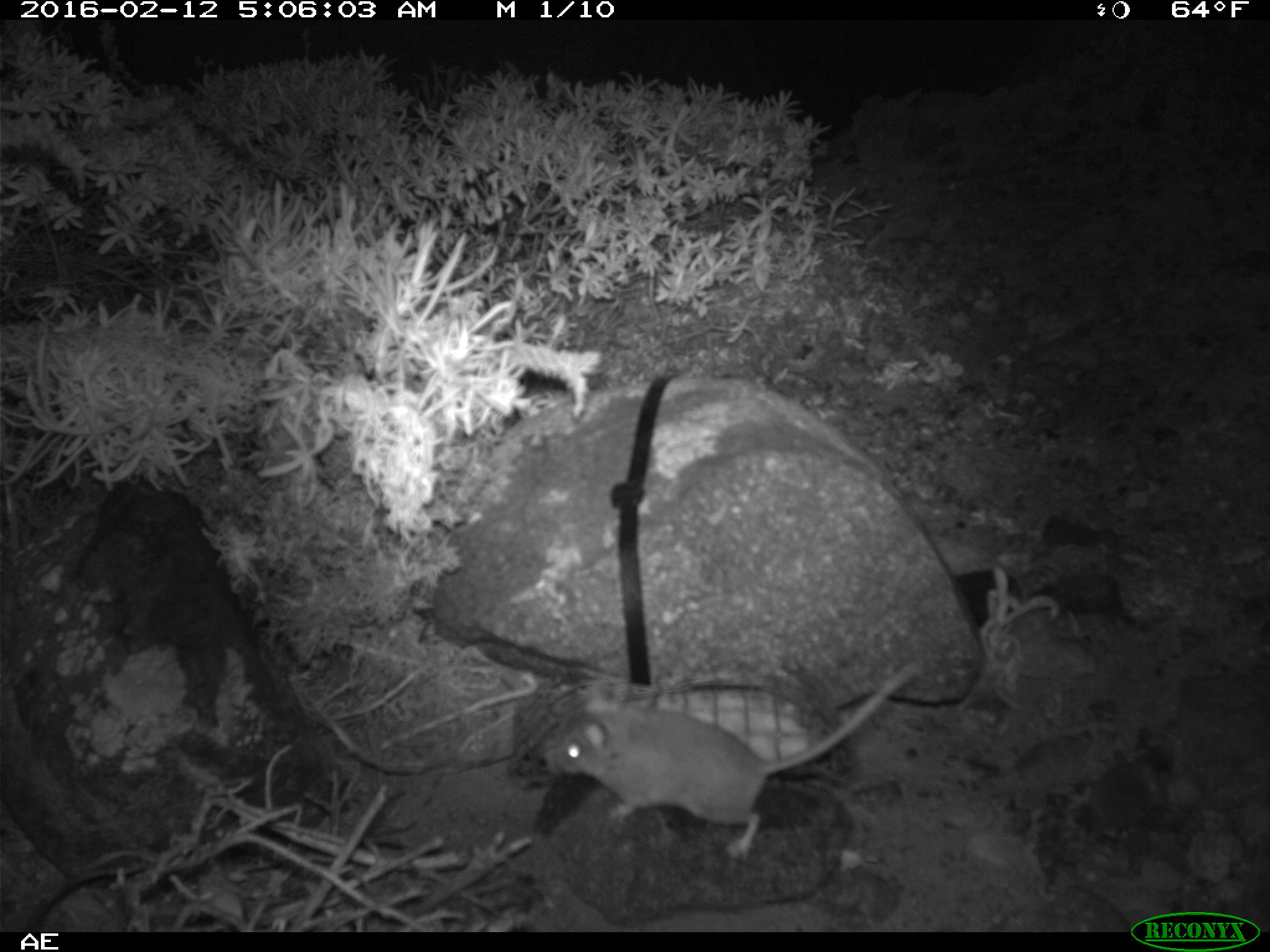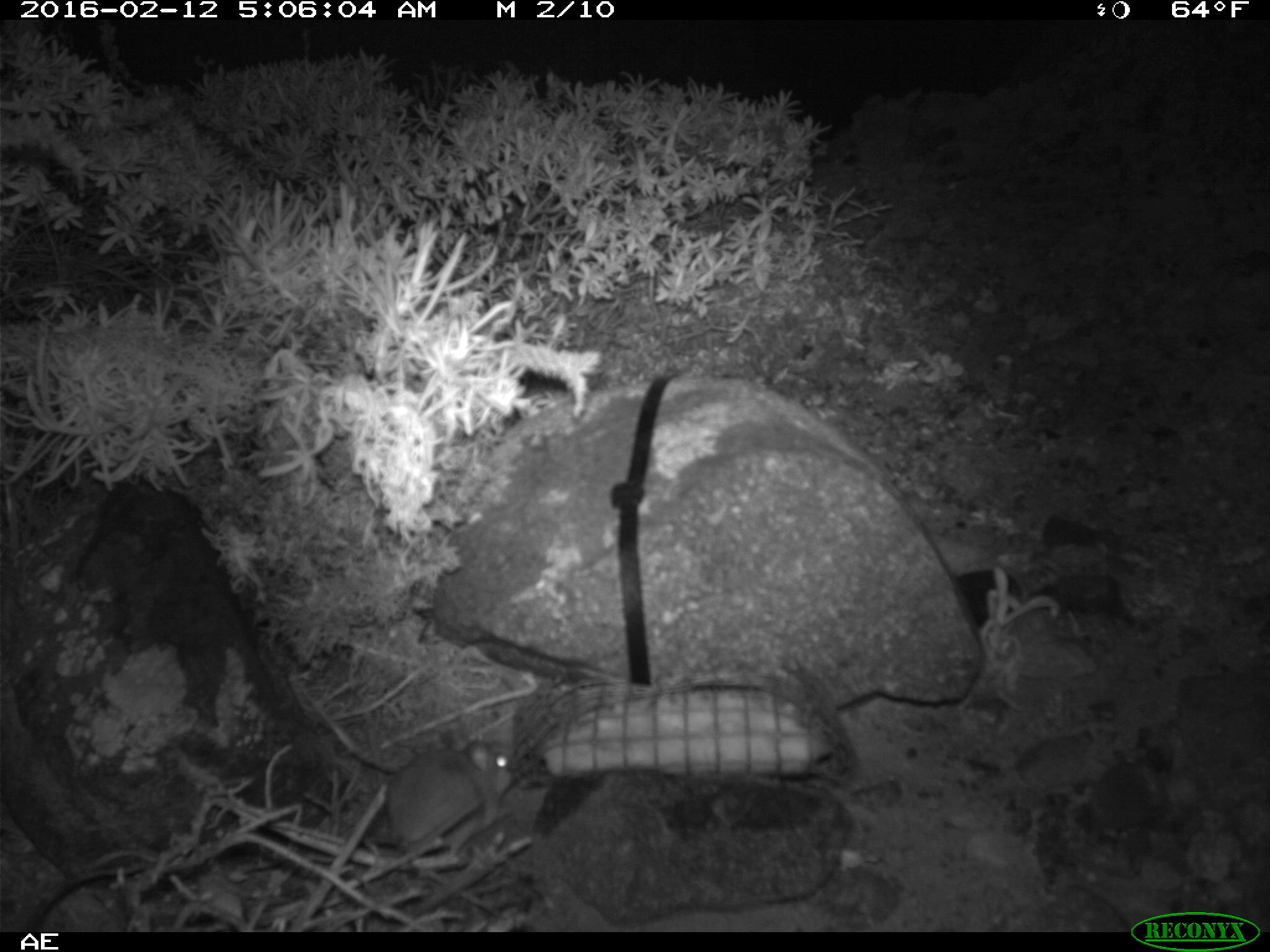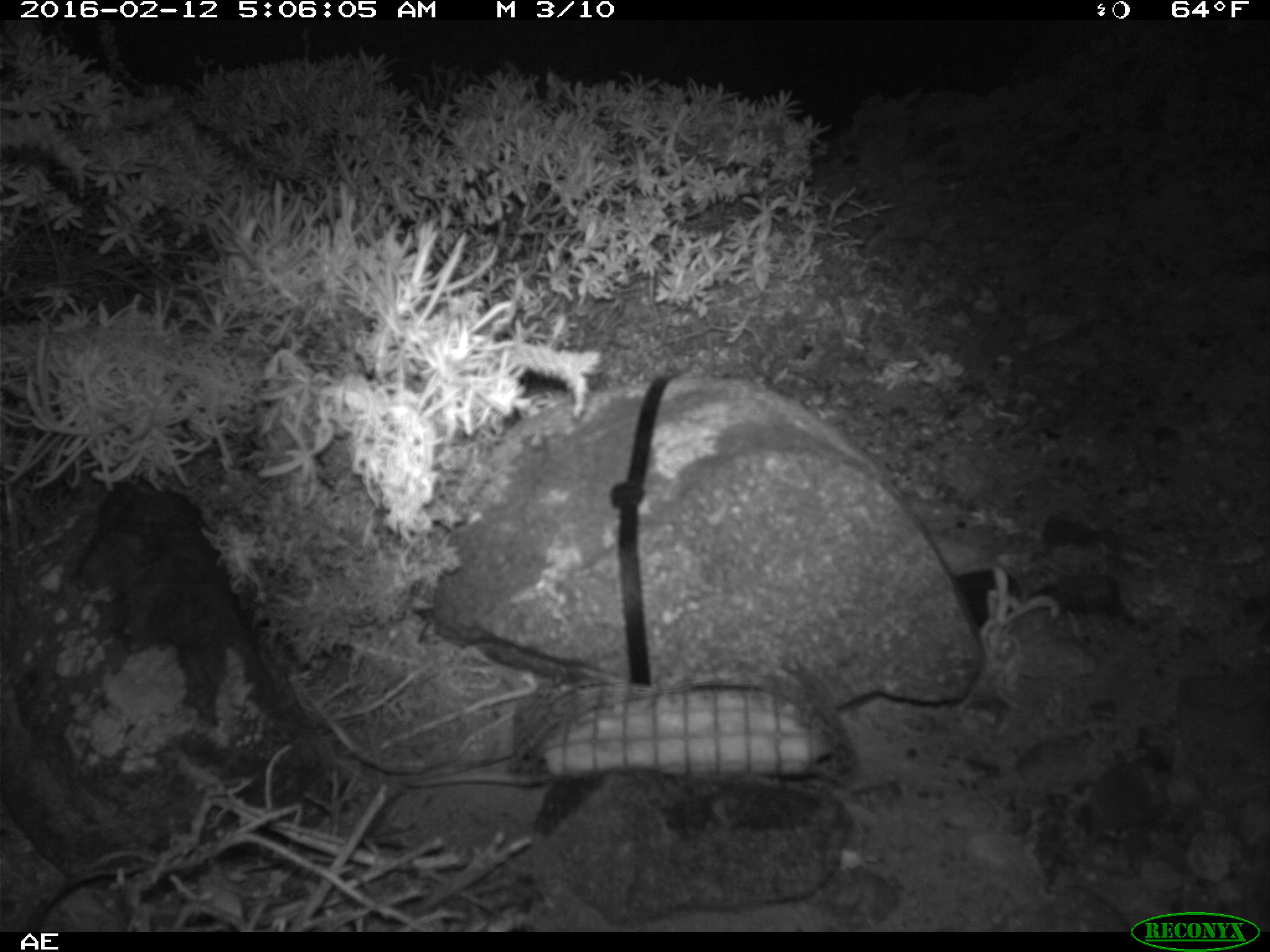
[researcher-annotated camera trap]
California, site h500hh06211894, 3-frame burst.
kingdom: Animalia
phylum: Chordata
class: Mammalia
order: Rodentia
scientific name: Rodentia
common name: rodent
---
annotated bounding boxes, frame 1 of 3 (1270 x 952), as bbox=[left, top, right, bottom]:
rodent: bbox=[543, 666, 918, 857]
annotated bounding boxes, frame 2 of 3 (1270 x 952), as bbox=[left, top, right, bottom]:
rodent: bbox=[385, 726, 513, 852]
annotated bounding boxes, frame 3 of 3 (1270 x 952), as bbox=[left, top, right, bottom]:
rodent: bbox=[401, 774, 537, 787]